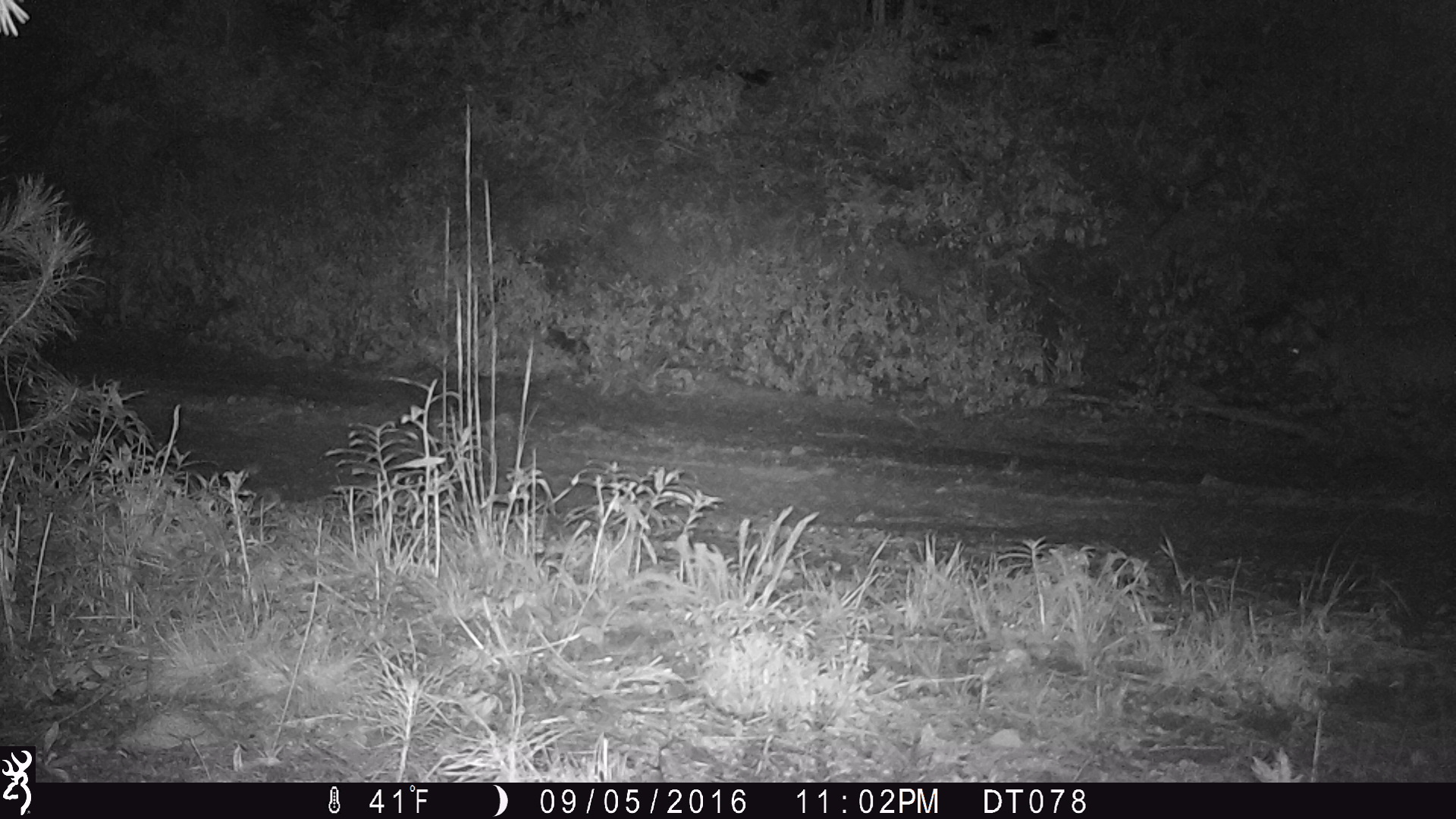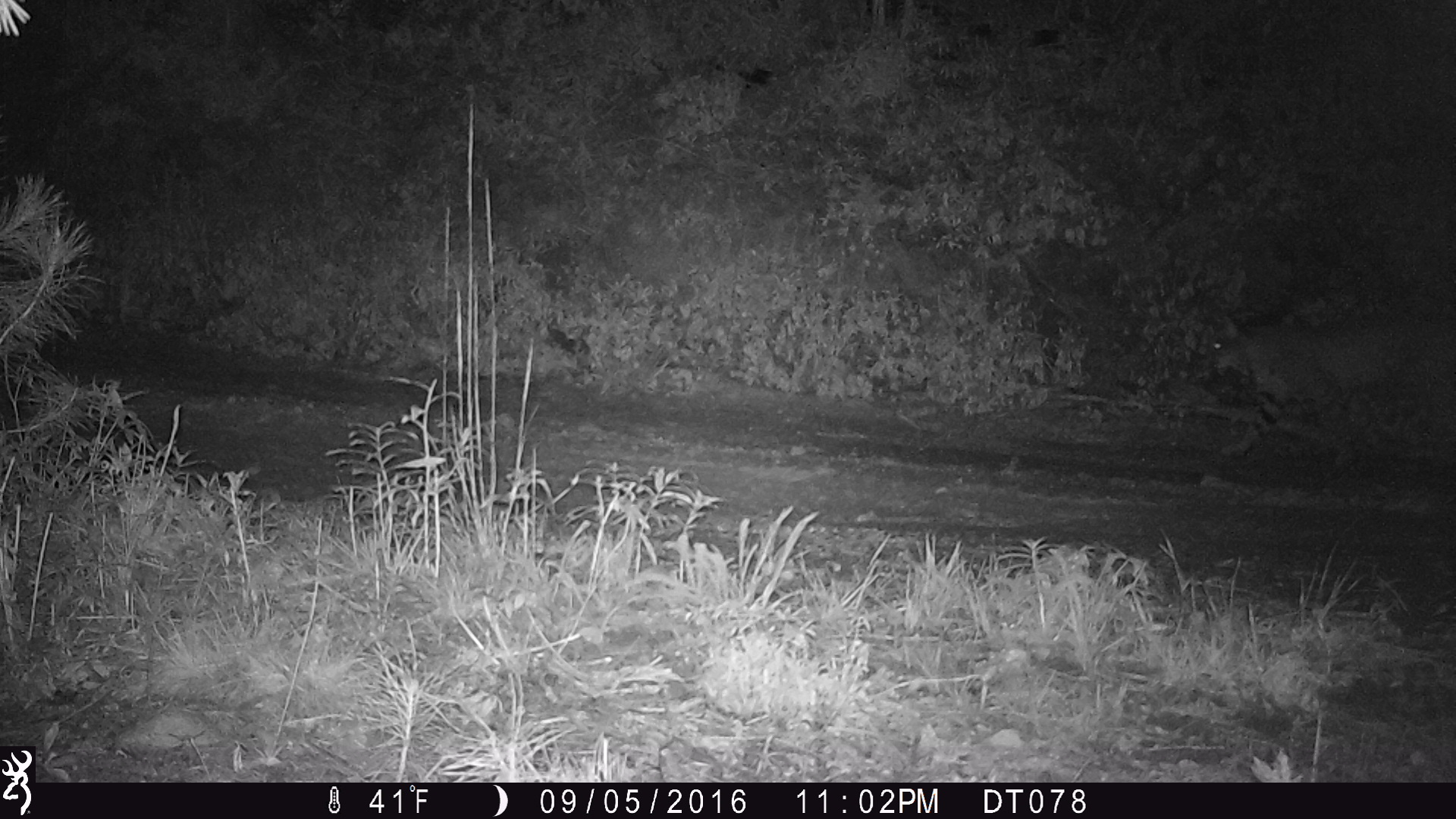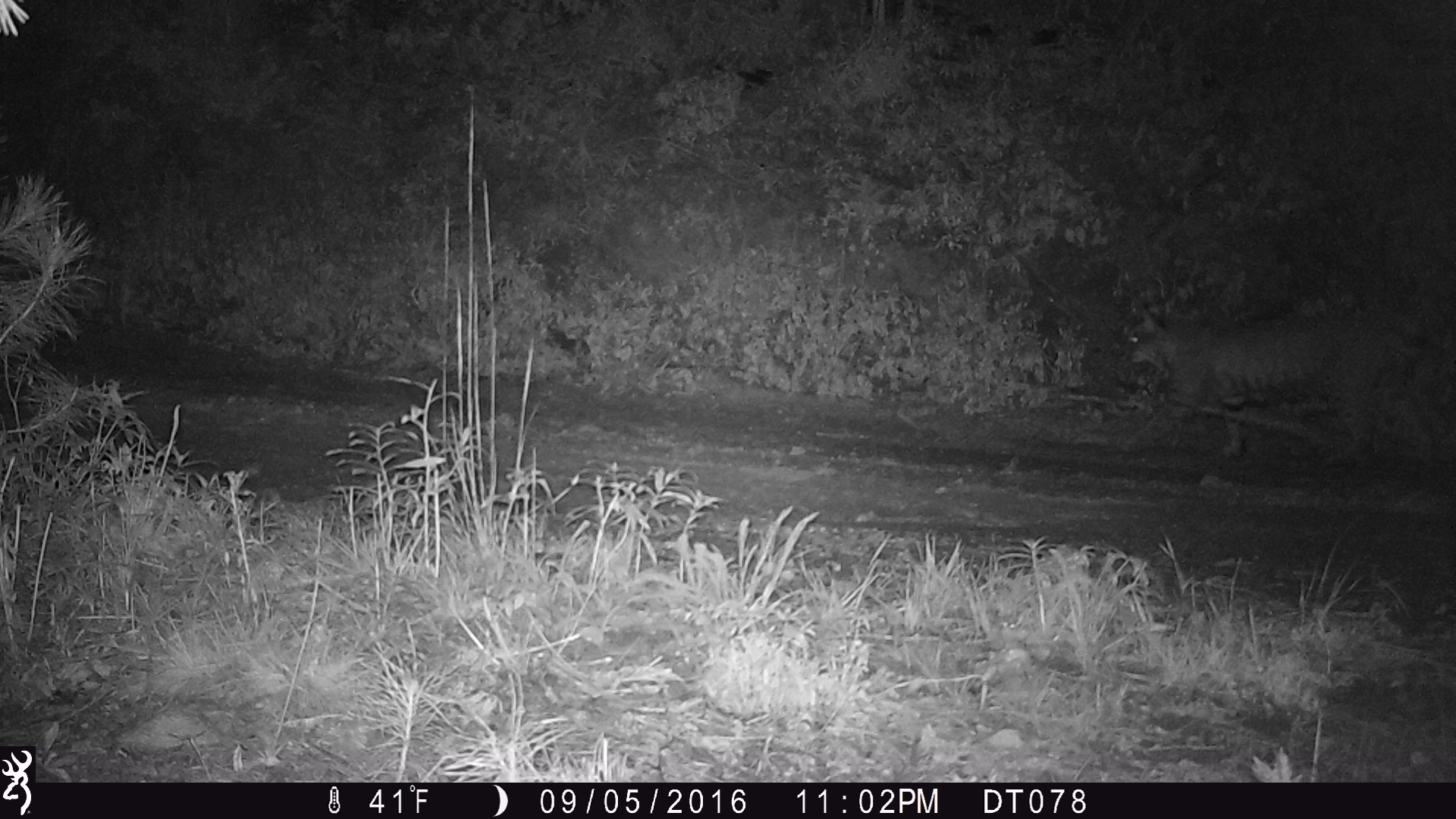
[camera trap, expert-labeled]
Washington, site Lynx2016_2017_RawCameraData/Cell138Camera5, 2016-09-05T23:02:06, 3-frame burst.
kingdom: Animalia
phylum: Chordata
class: Mammalia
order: Carnivora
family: Felidae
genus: Lynx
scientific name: Lynx rufus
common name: bobcat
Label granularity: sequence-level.